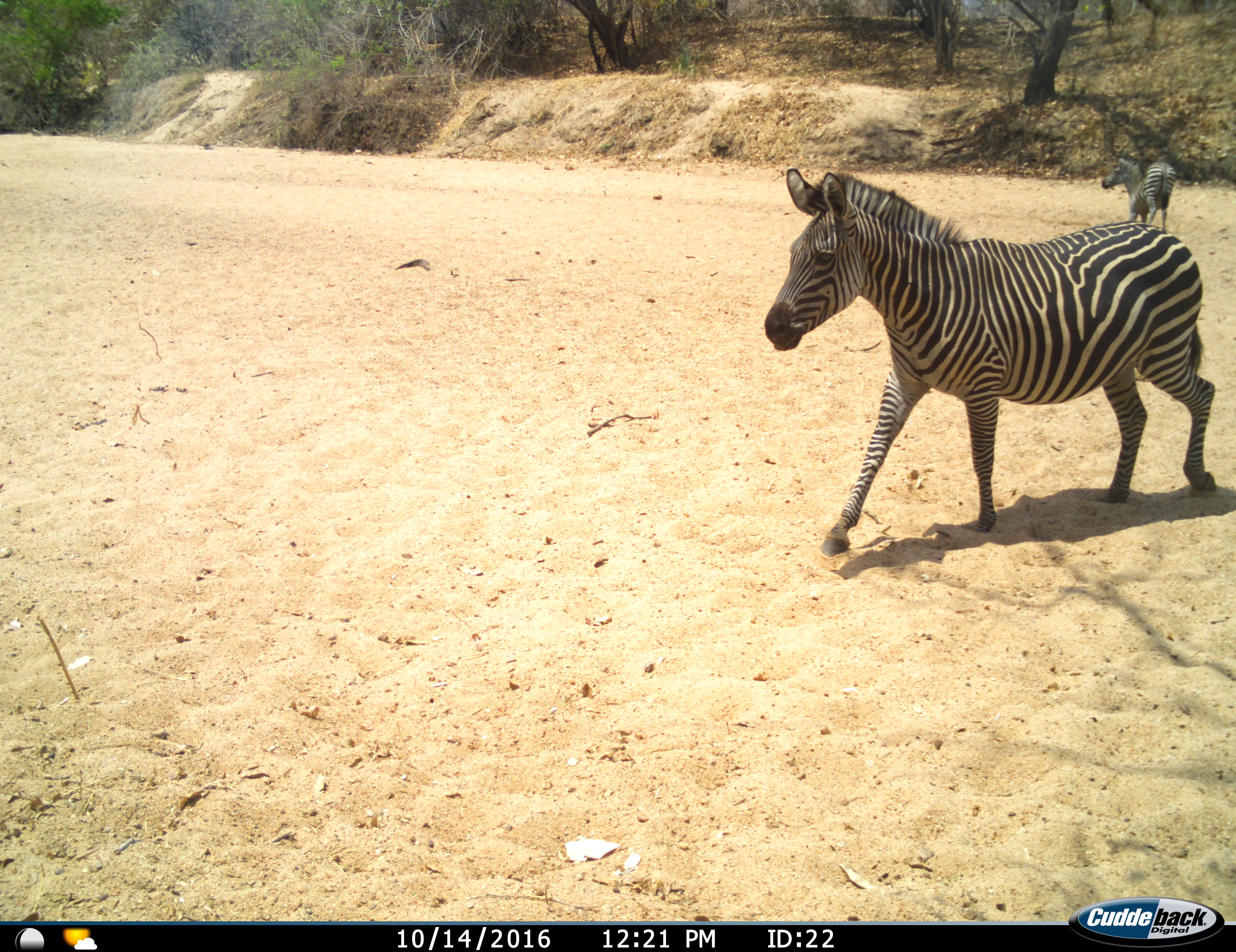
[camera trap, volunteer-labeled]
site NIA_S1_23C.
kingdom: Animalia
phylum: Chordata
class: Mammalia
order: Perissodactyla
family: Equidae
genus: Equus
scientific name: Equus quagga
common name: plains zebra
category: zebraplains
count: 2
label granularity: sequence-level